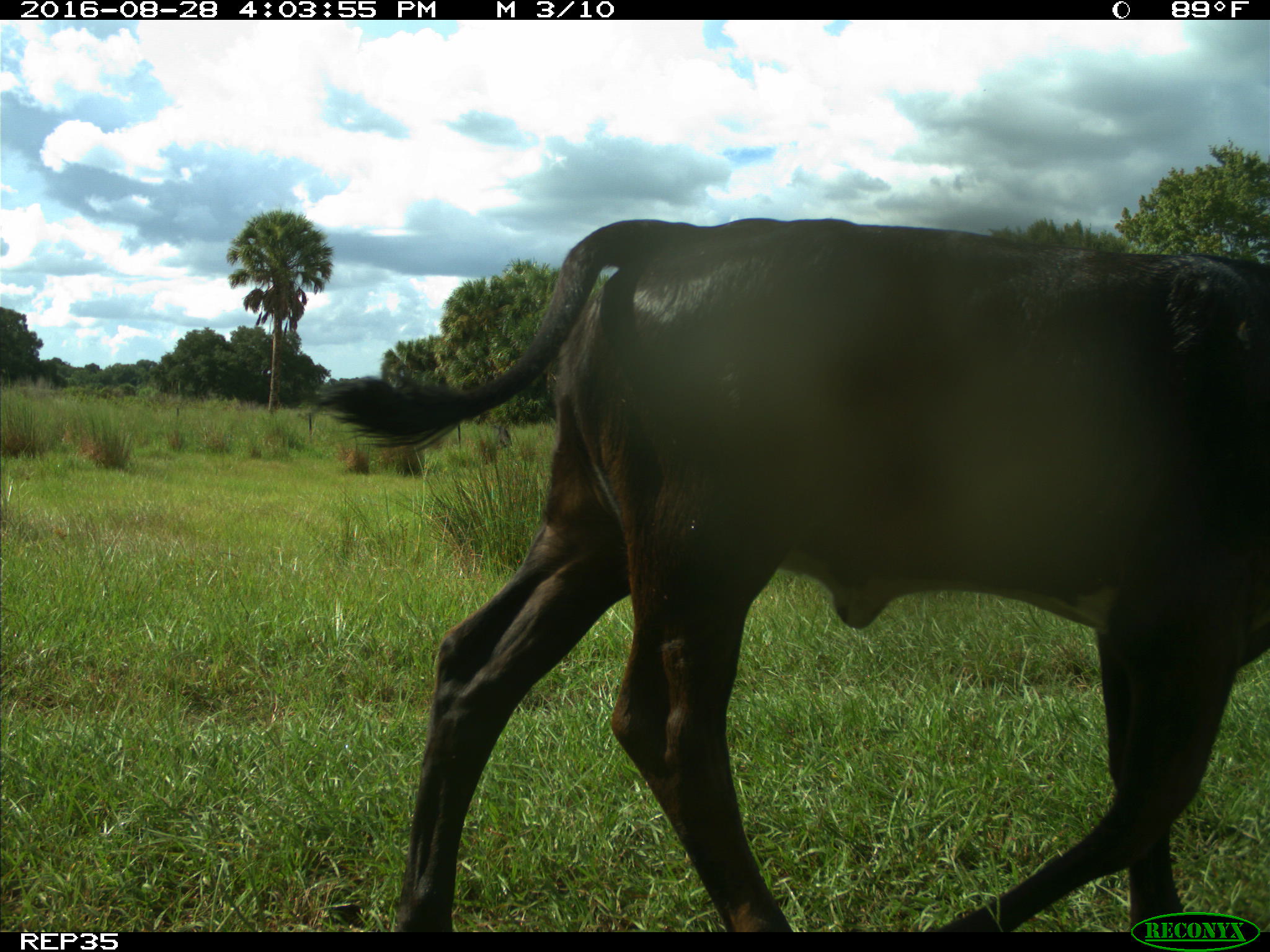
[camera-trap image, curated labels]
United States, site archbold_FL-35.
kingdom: Animalia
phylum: Chordata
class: Mammalia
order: Artiodactyla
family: Bovidae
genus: Bos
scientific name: Bos taurus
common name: domestic cow